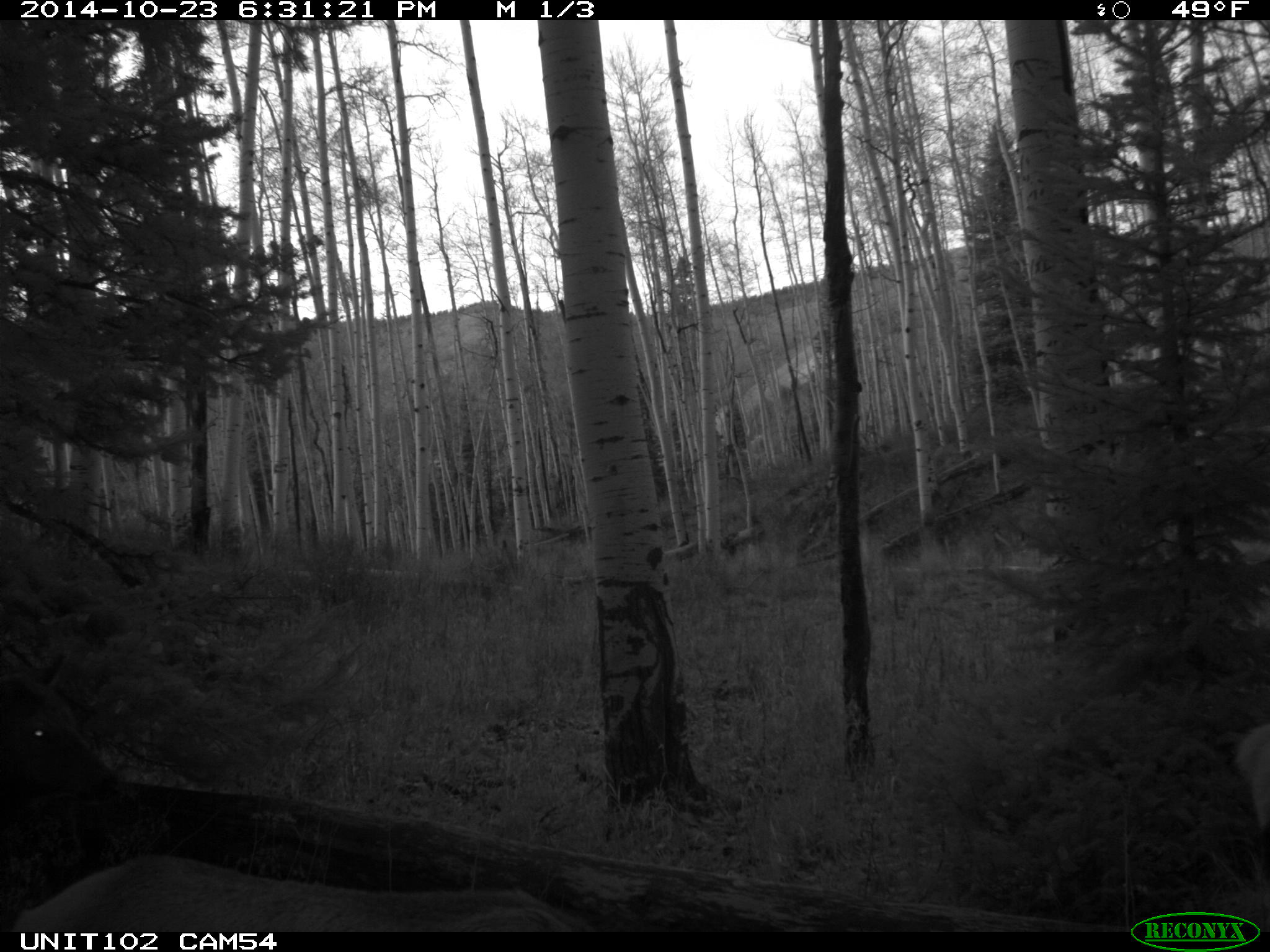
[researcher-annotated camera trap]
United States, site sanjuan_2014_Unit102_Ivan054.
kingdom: Animalia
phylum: Chordata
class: Mammalia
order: Artiodactyla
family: Cervidae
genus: Cervus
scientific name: Cervus elaphus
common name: red deer